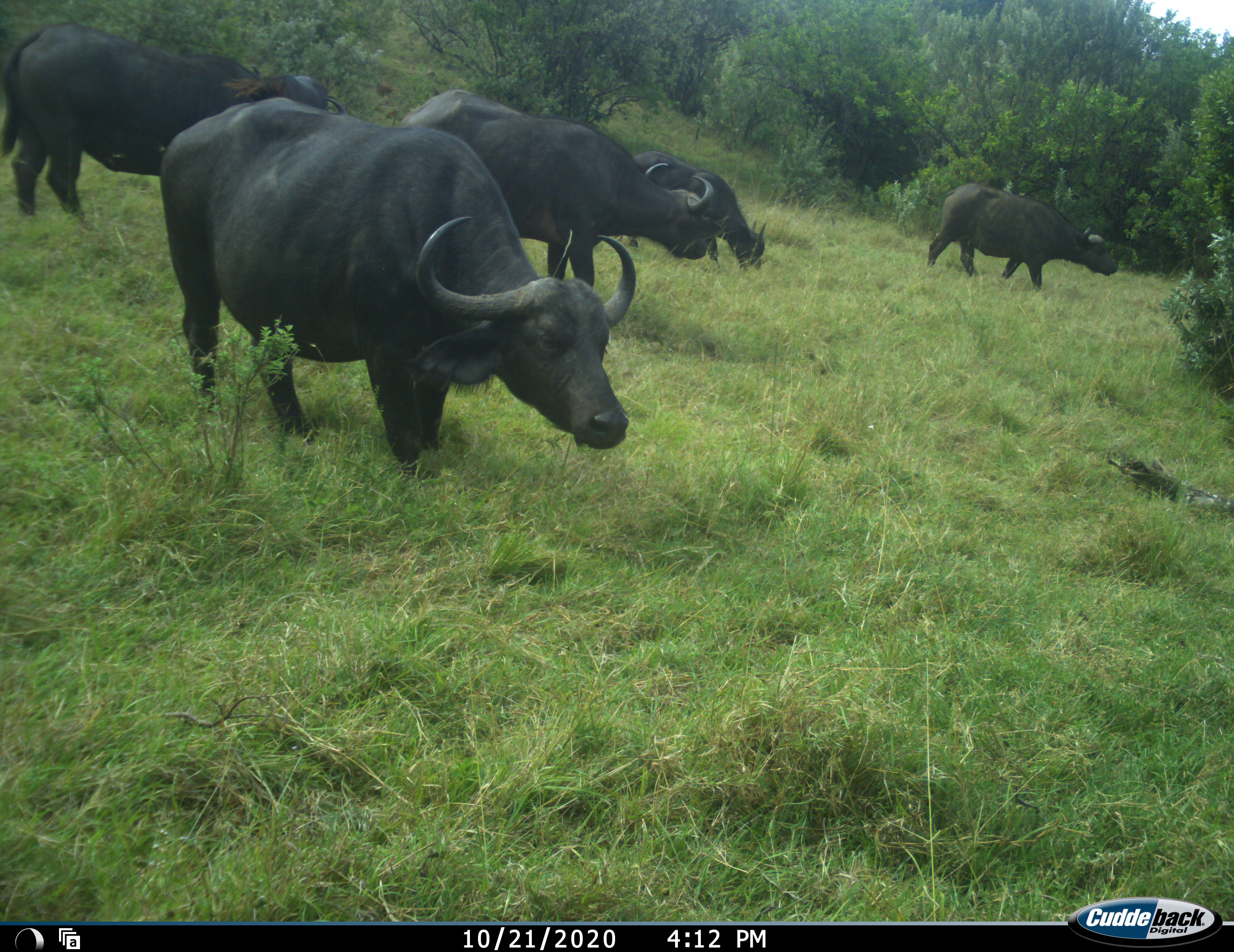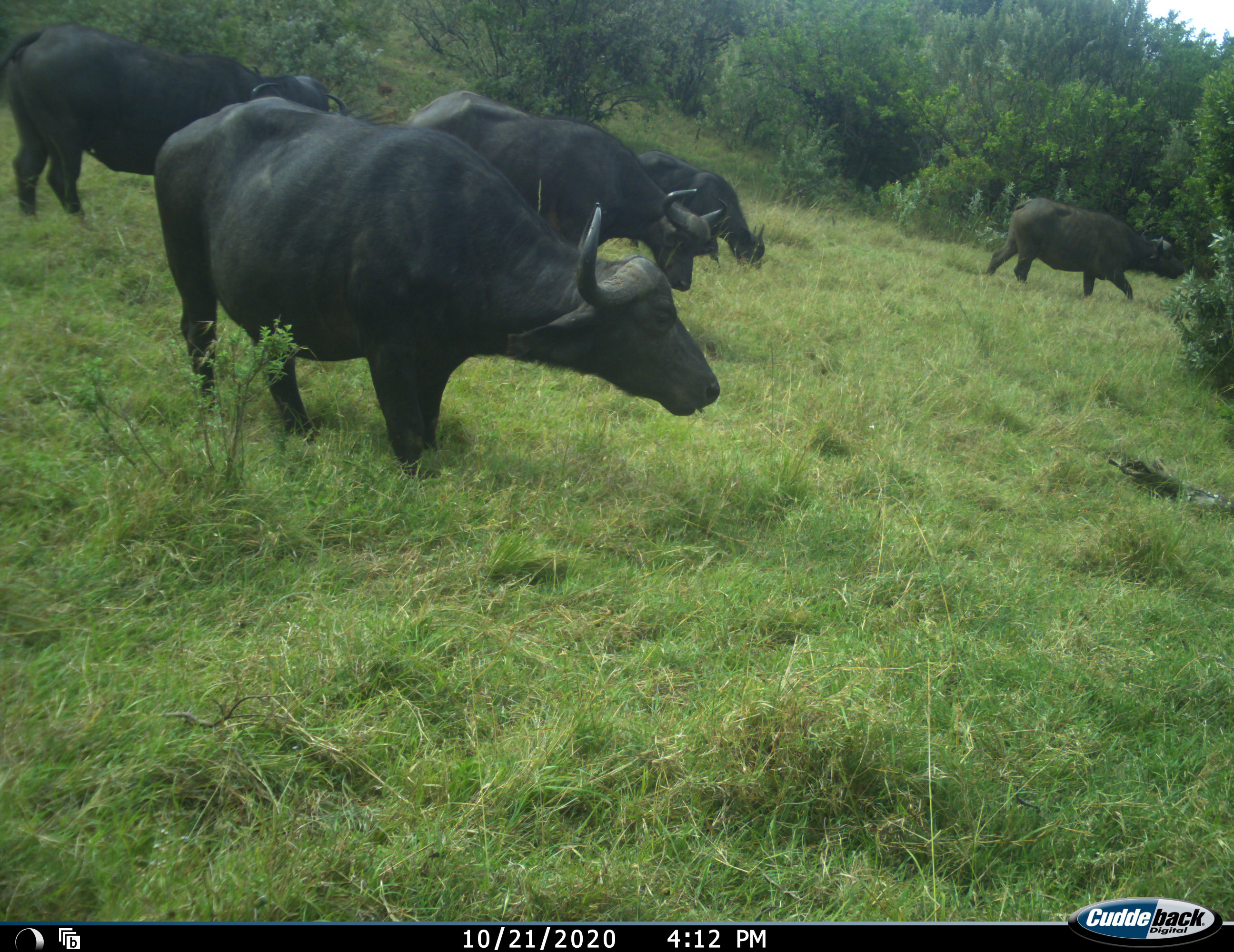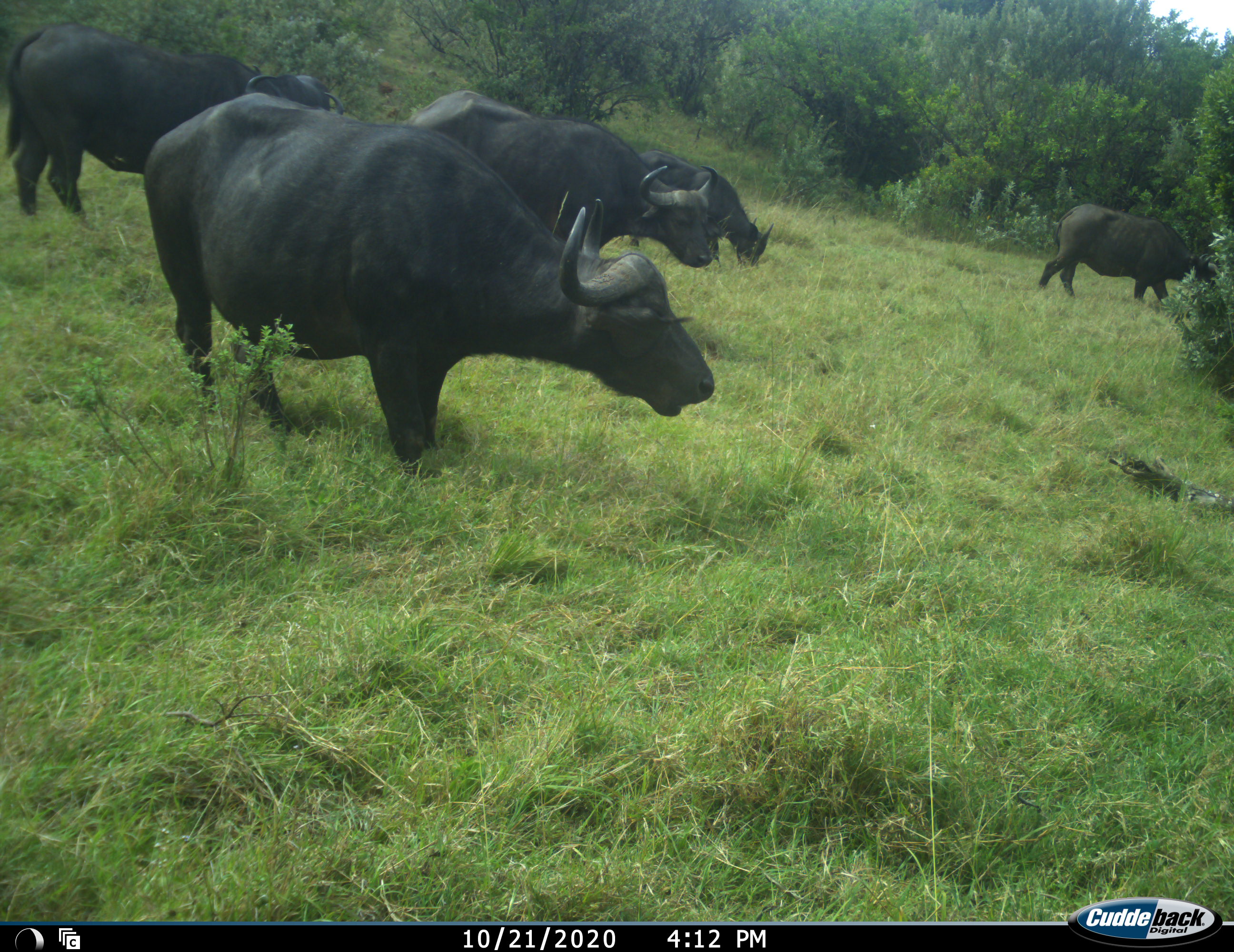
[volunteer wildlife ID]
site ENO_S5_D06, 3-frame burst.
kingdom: Animalia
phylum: Chordata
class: Mammalia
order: Artiodactyla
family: Bovidae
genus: Syncerus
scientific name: Syncerus caffer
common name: african buffalo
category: buffalo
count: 5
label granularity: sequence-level